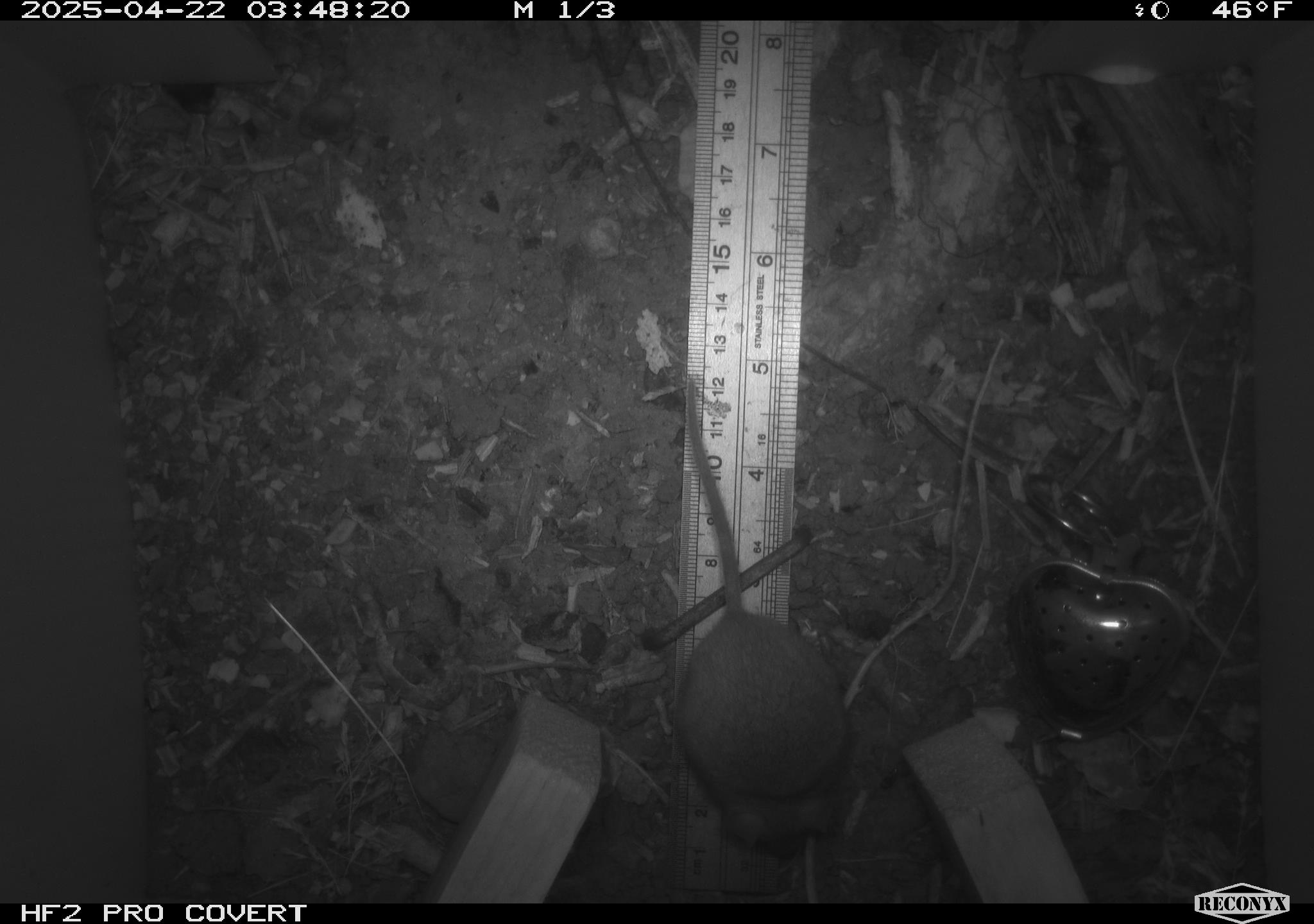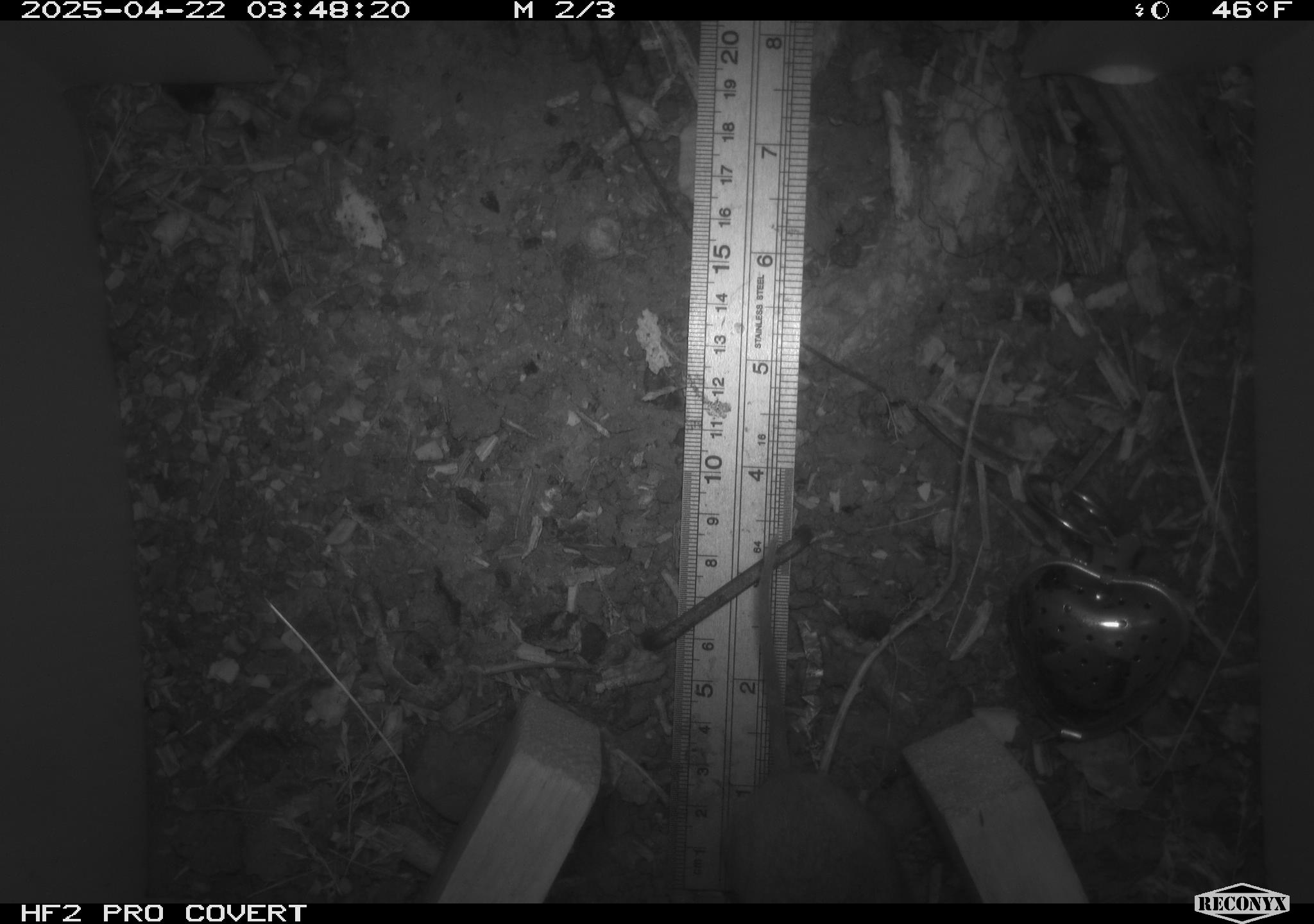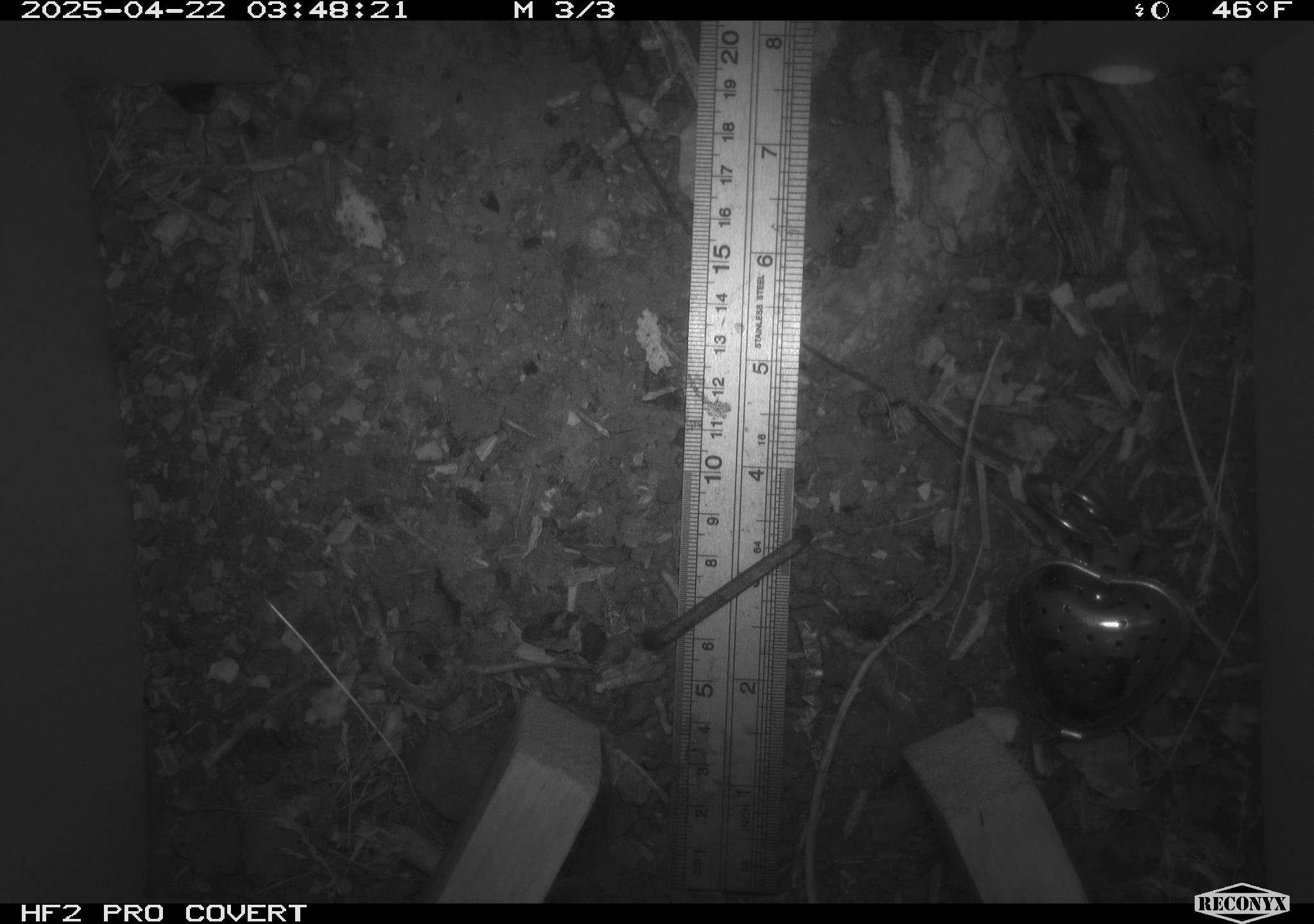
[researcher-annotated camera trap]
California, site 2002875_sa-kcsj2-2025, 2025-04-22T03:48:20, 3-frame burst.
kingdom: Animalia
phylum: Chordata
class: Mammalia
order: Rodentia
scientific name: Rodentia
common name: rodent